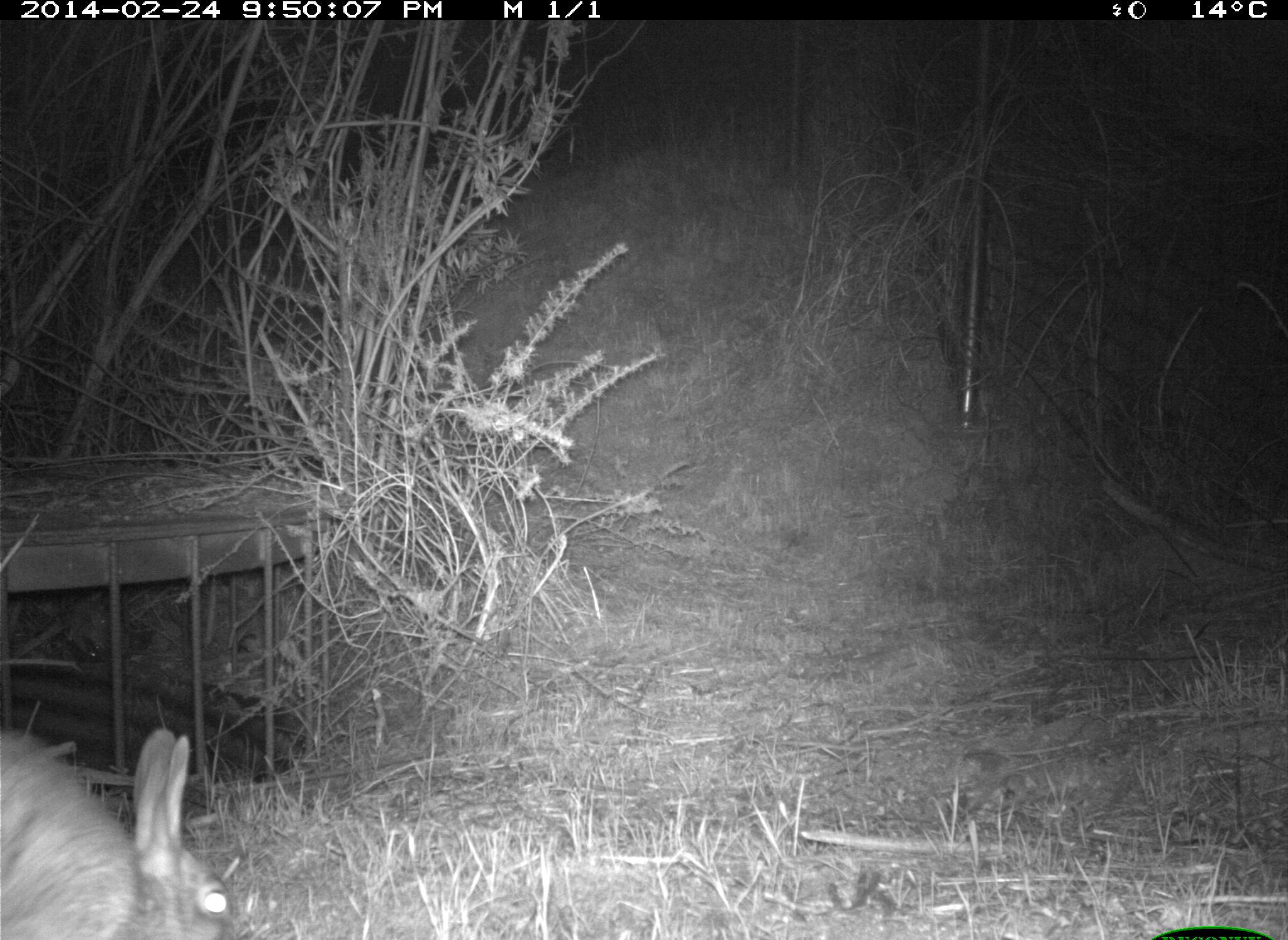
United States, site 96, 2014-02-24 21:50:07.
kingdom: Animalia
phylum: Chordata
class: Mammalia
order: Lagomorpha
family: Leporidae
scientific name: Leporidae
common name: rabbits and hares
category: rabbit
Rabbit (rabbits and hares) (Leporidae).